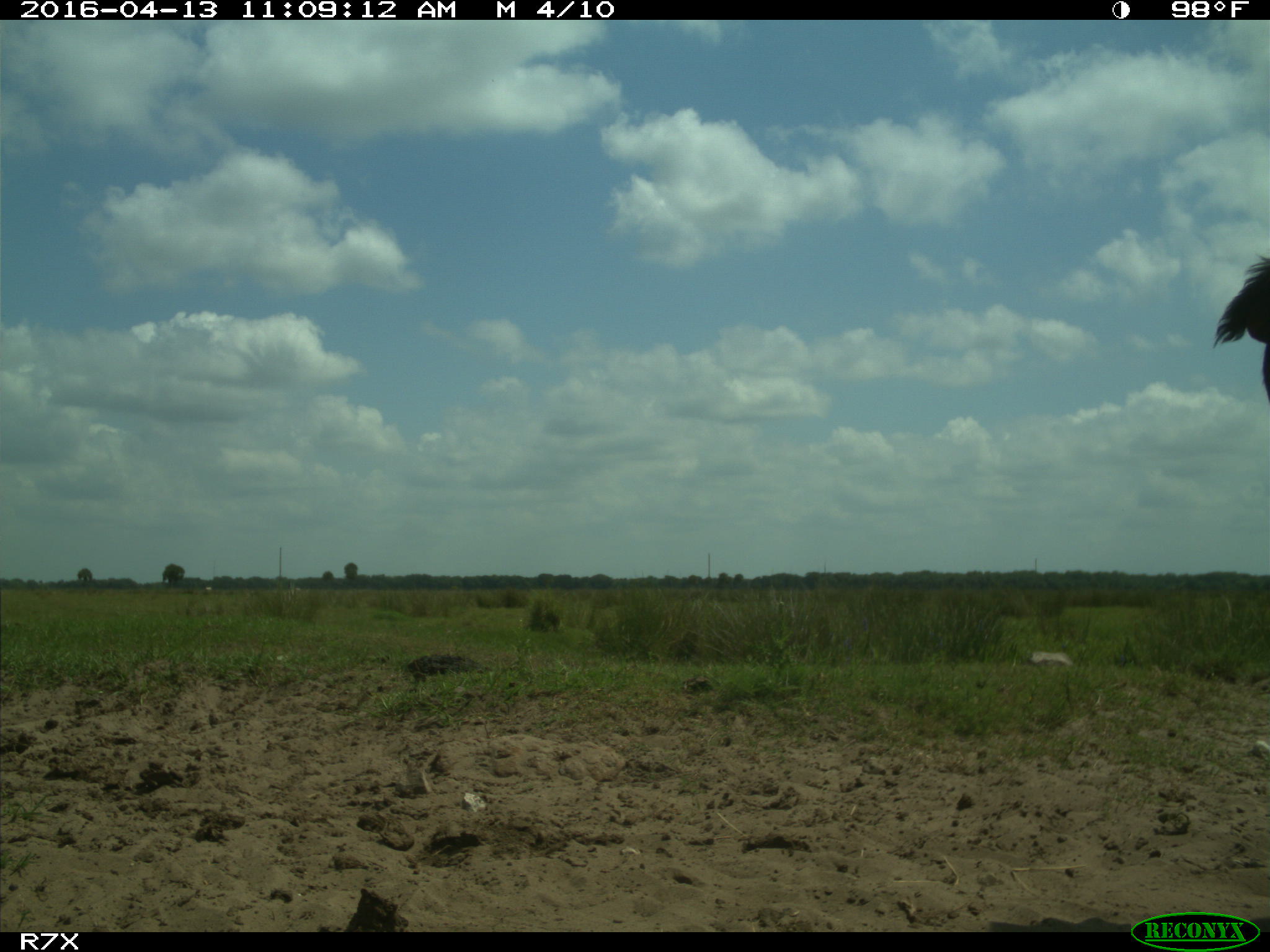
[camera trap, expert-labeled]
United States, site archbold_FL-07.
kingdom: Animalia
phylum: Chordata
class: Mammalia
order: Artiodactyla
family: Bovidae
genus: Bos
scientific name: Bos taurus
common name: domestic cow